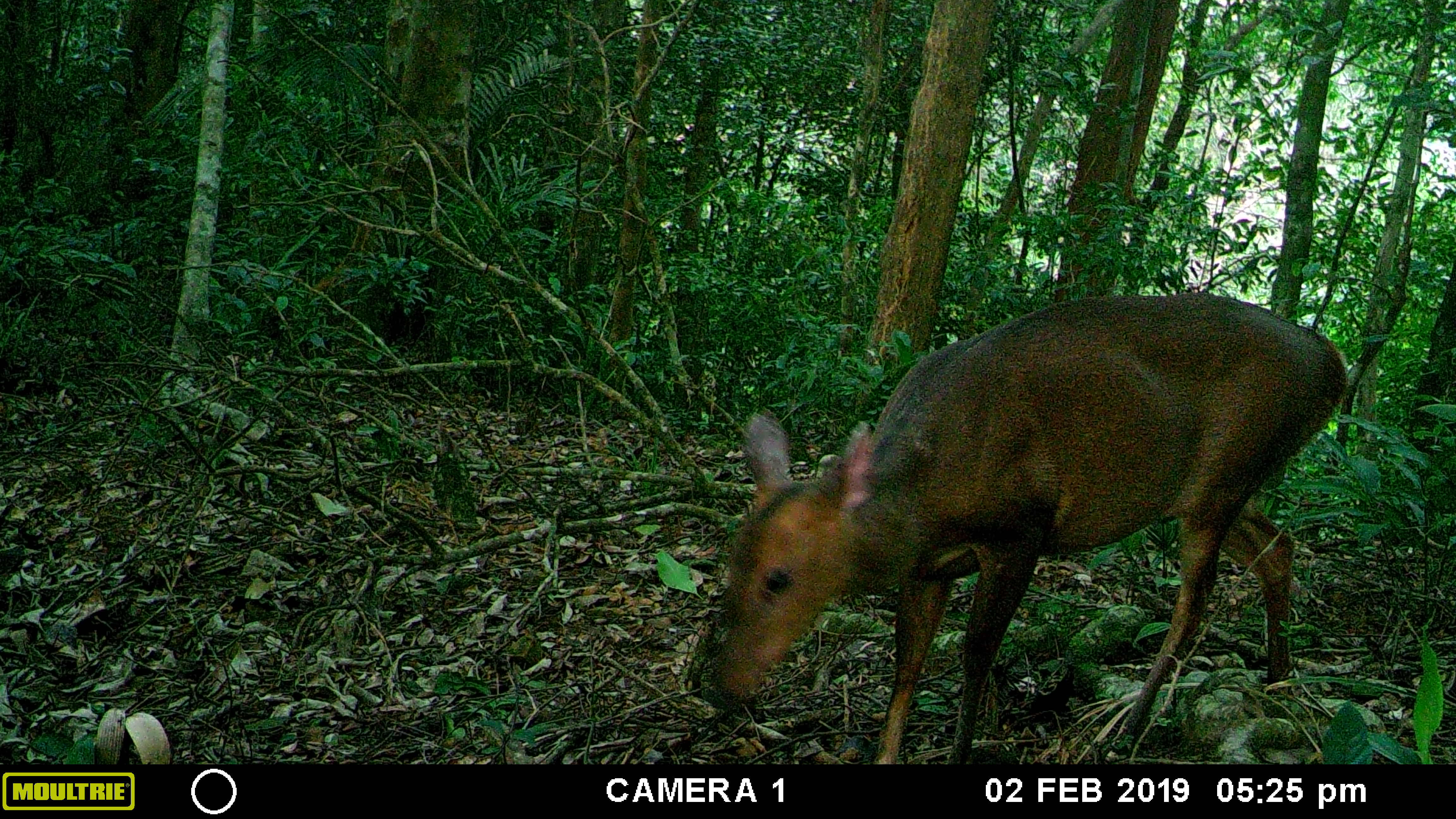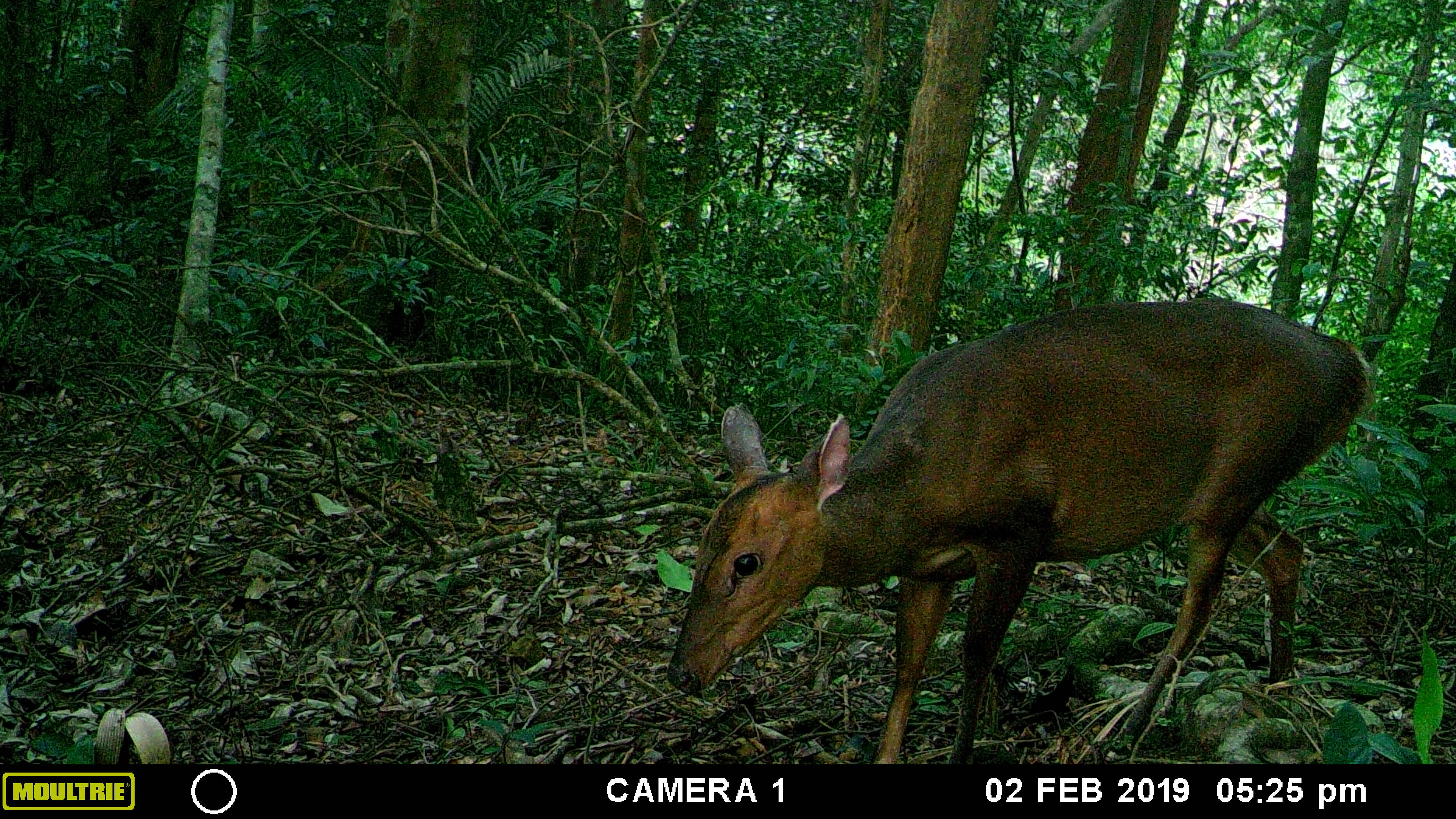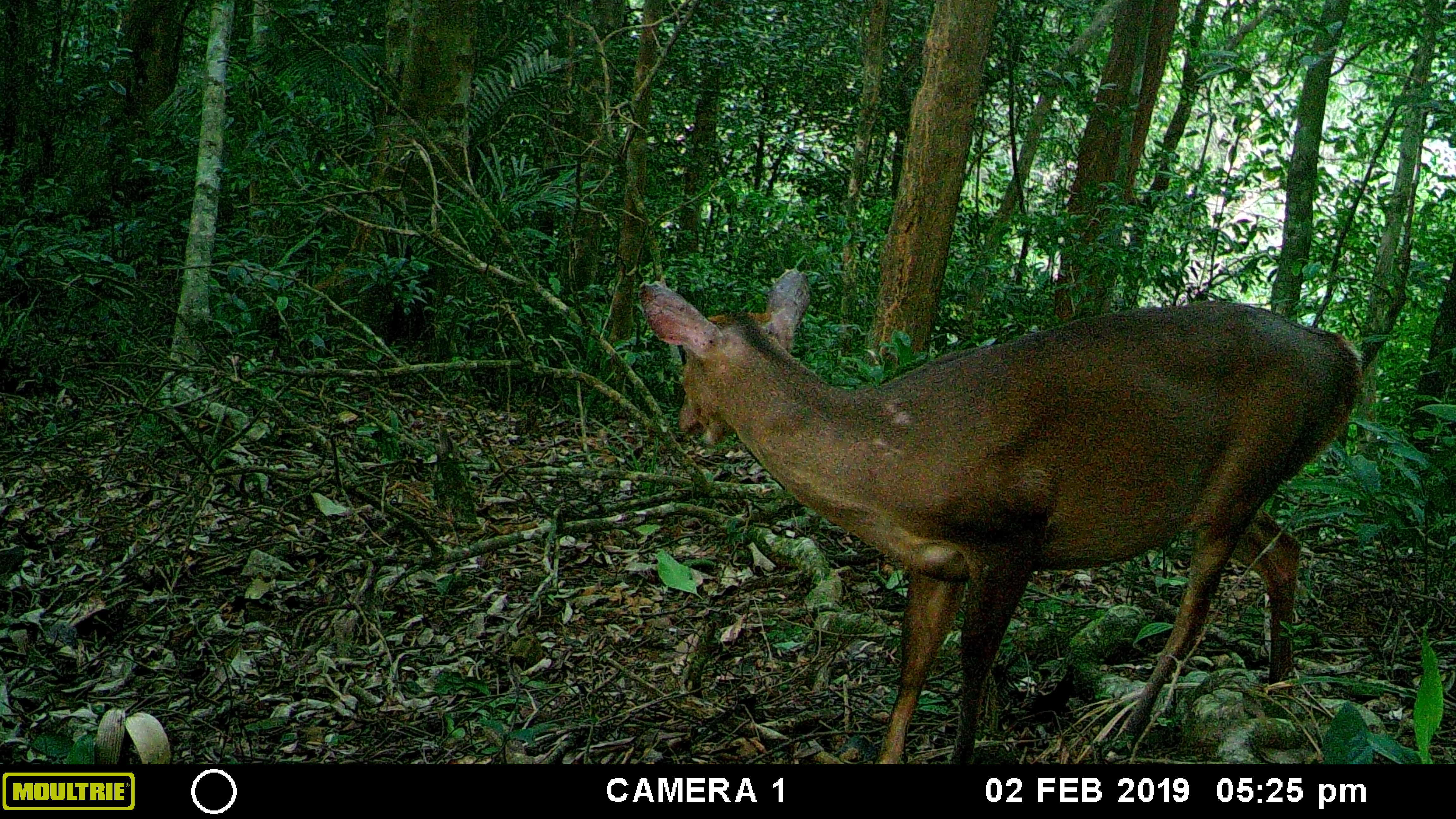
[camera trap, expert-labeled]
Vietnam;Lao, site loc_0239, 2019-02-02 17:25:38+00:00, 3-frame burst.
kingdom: Animalia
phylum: Chordata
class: Mammalia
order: Artiodactyla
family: Cervidae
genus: Muntiacus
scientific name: Muntiacus vuquangensis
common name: large-antlered muntjac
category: large antlered muntjac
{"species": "large antlered muntjac (large-antlered muntjac) (Muntiacus vuquangensis)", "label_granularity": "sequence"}